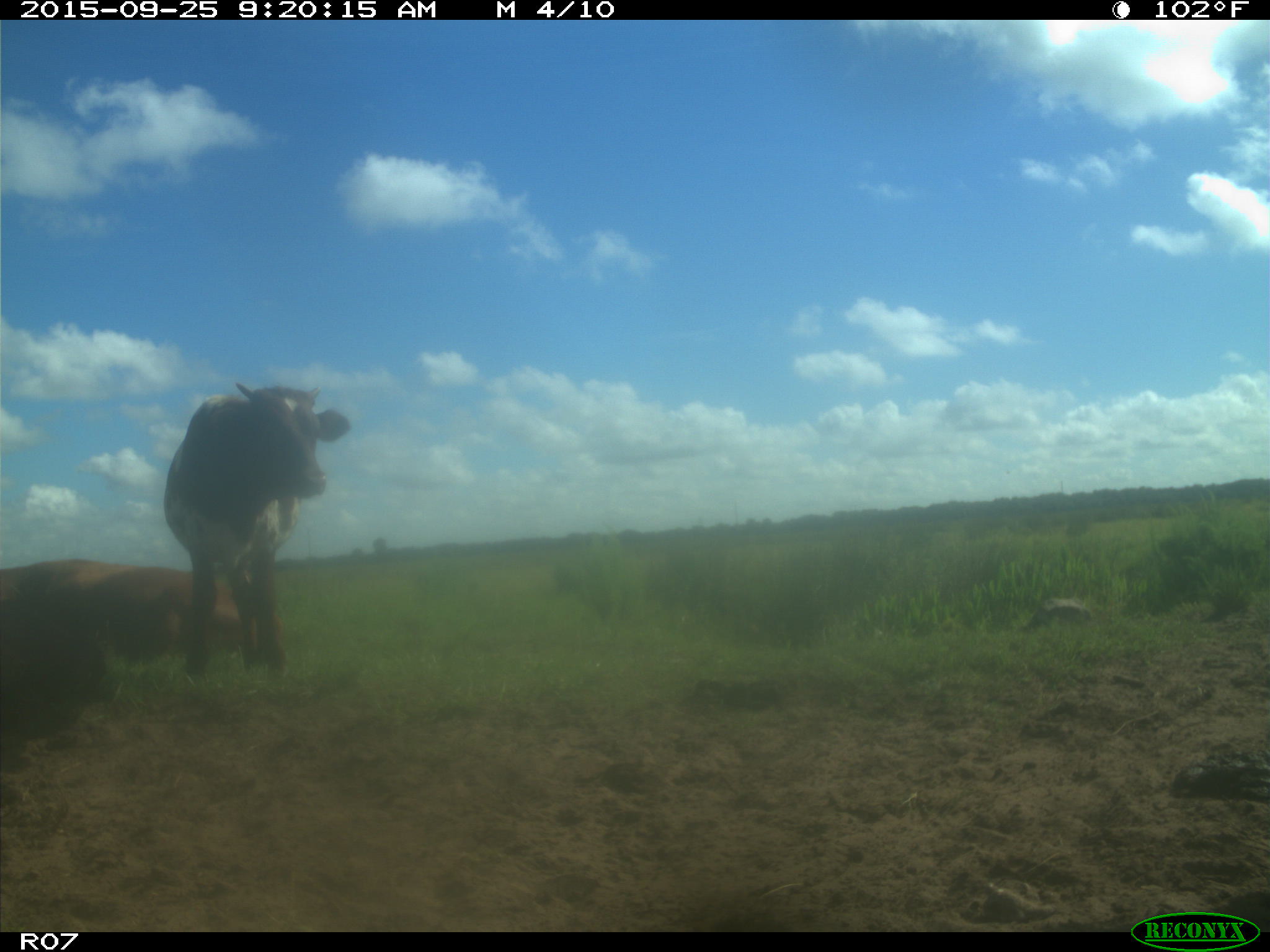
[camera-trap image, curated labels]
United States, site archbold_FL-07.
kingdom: Animalia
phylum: Chordata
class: Mammalia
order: Artiodactyla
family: Bovidae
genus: Bos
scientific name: Bos taurus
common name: domestic cow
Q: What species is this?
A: Bos taurus (domestic cow).